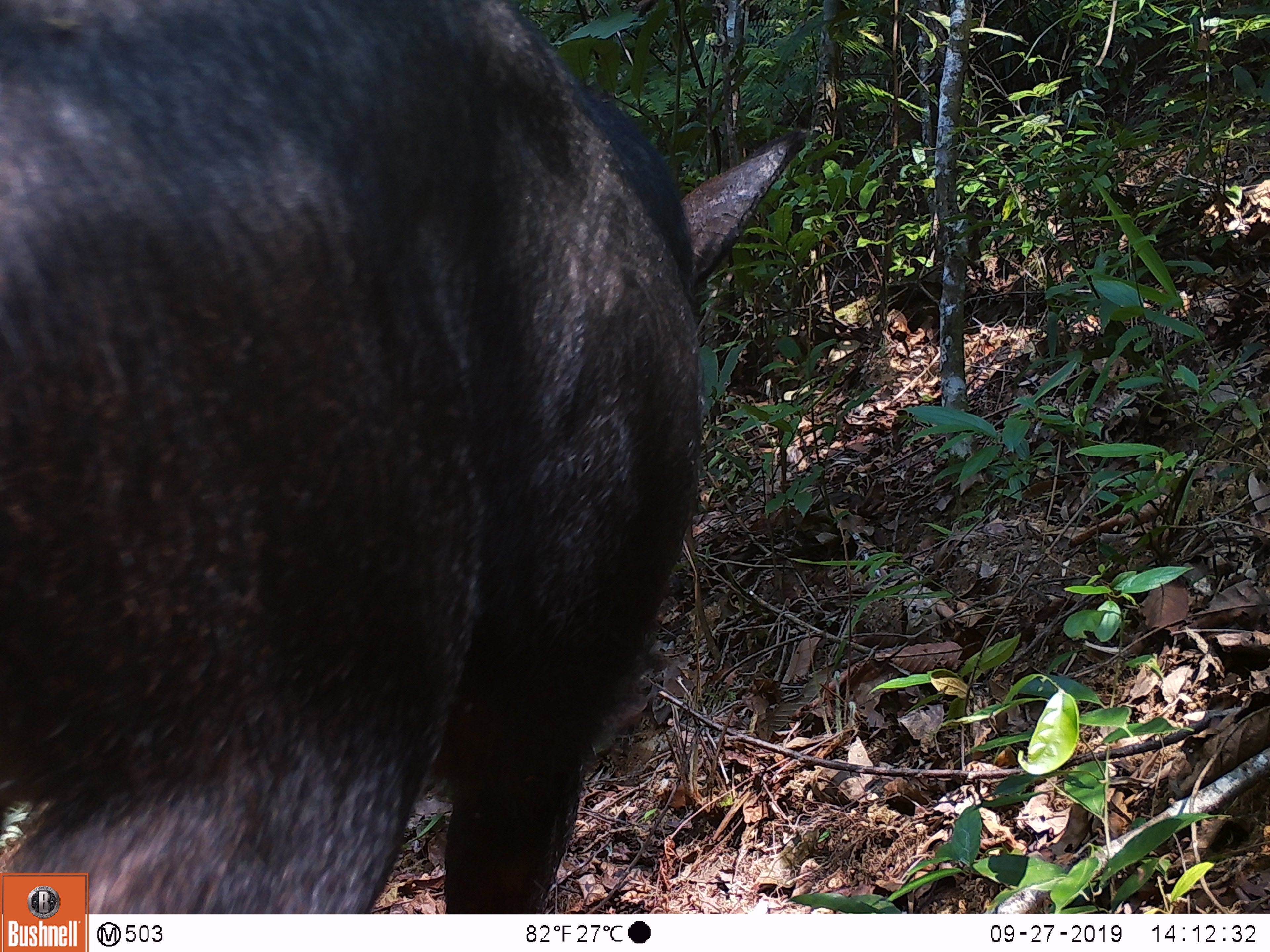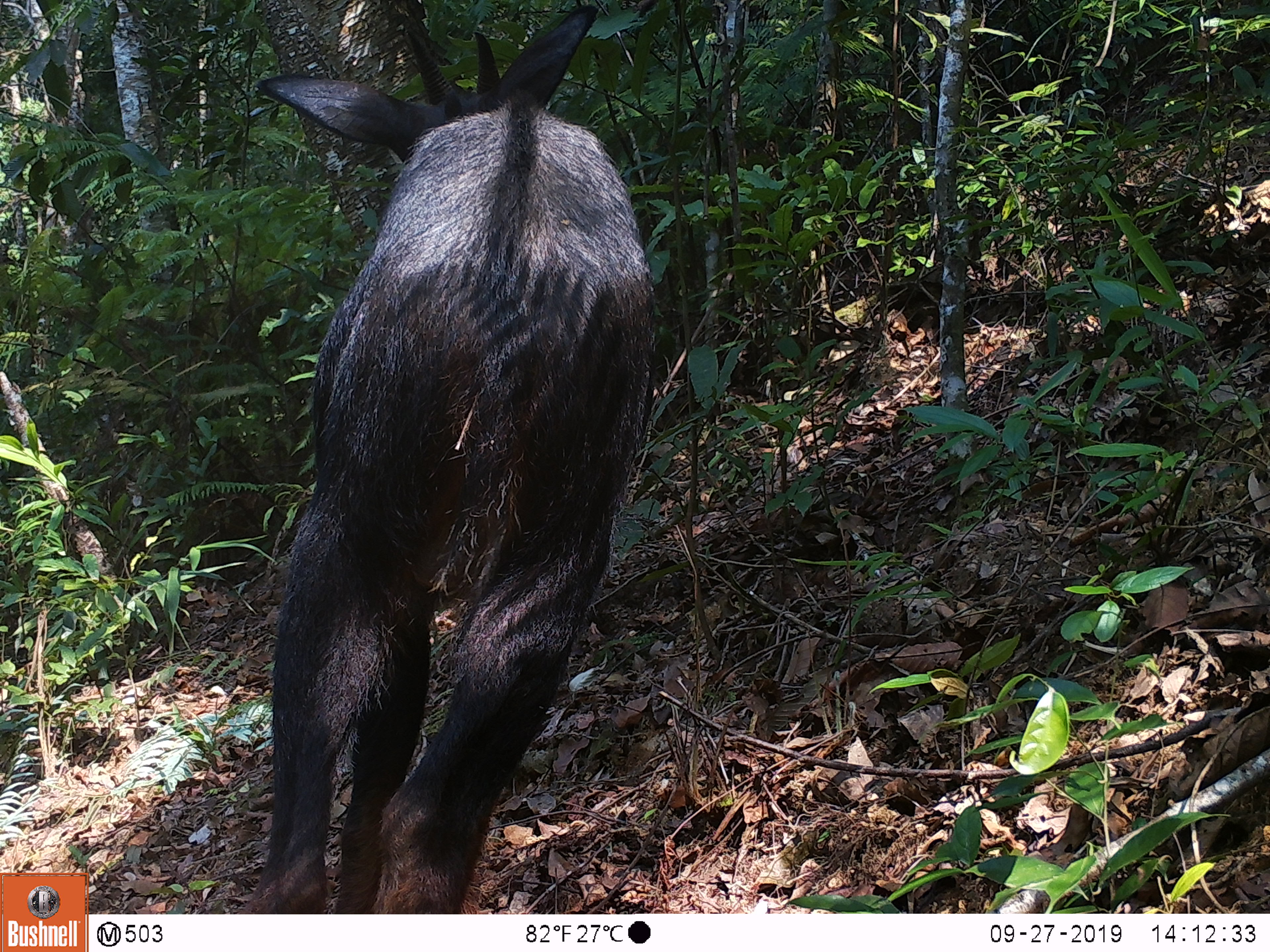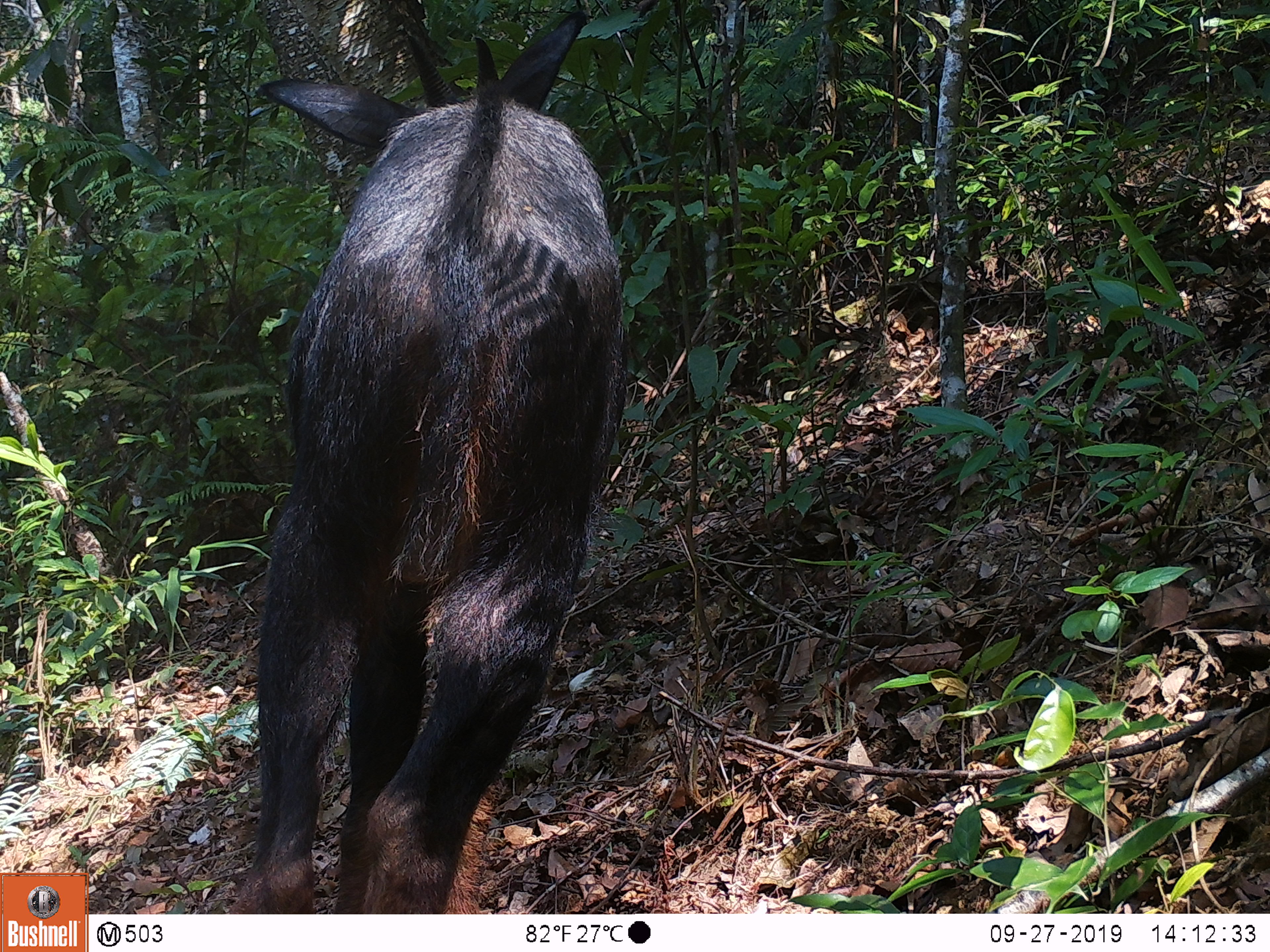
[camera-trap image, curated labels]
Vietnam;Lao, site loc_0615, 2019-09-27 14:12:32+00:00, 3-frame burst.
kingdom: Animalia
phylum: Chordata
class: Mammalia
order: Artiodactyla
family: Bovidae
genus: Capricornis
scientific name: Capricornis sumatraensis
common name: chinese serow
Chinese serow (Capricornis sumatraensis). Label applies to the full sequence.